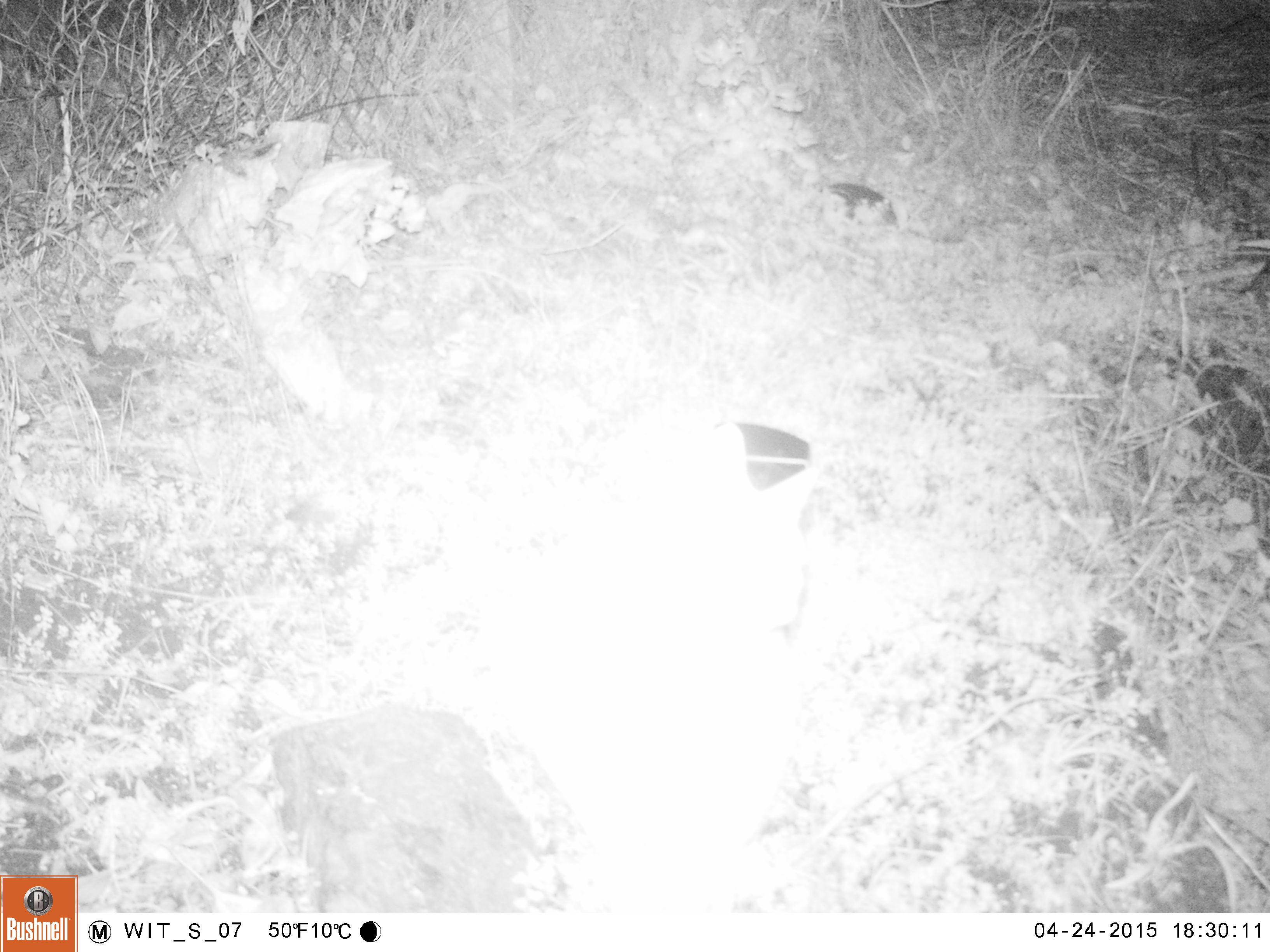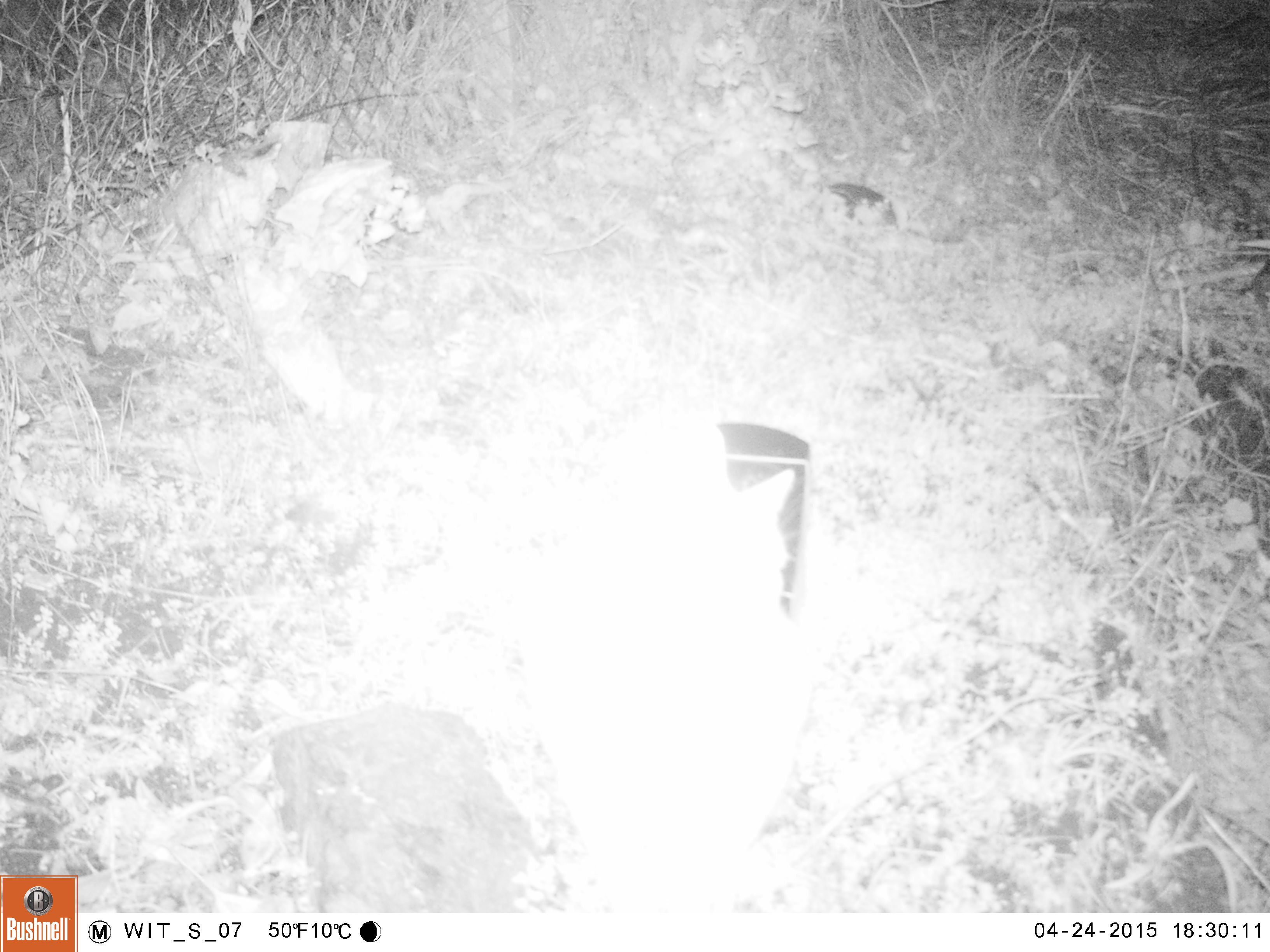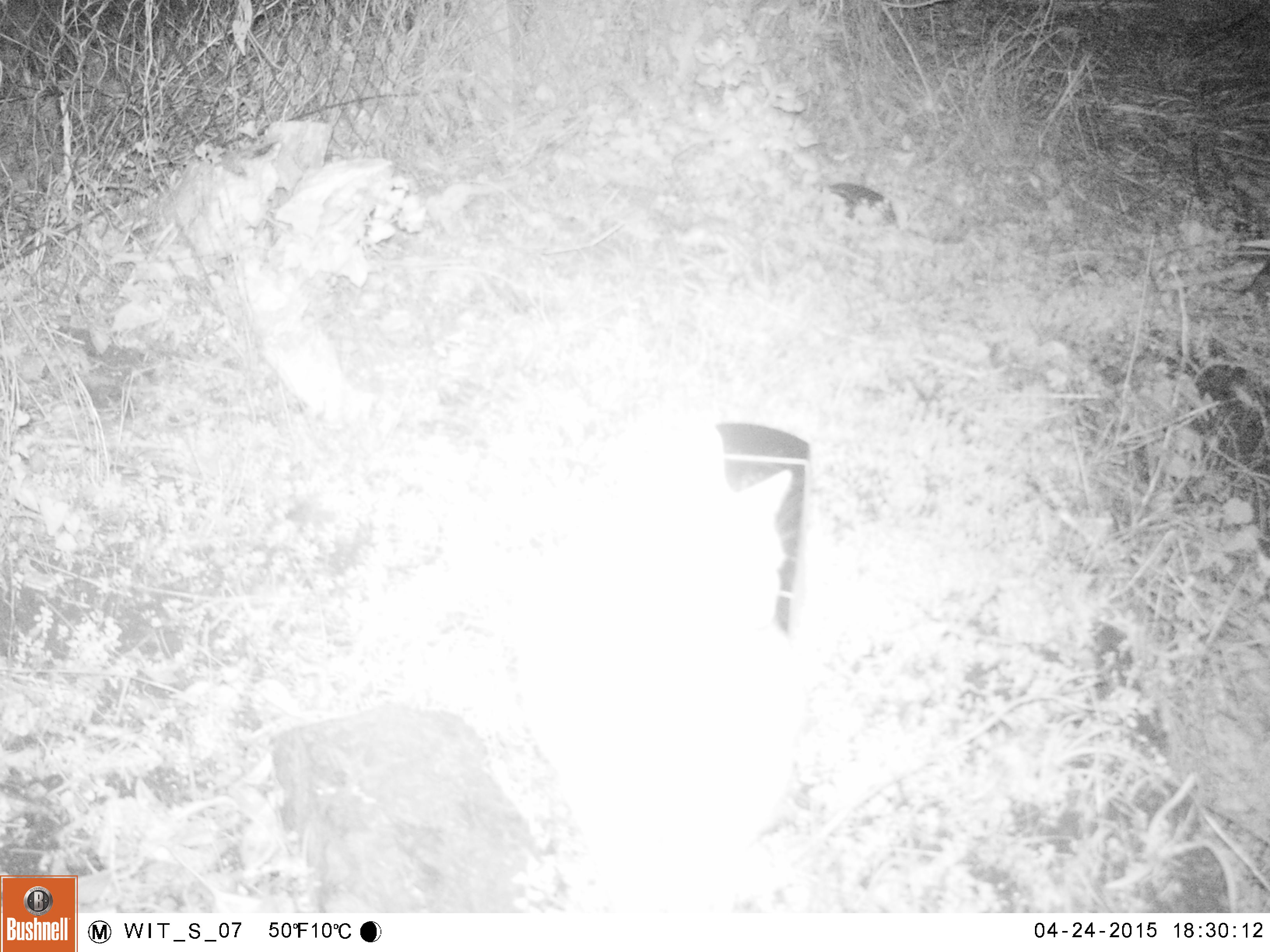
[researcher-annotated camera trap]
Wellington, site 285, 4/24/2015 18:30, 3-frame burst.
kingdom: Animalia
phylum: Chordata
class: Mammalia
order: Carnivora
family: Felidae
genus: Felis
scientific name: Felis catus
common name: cat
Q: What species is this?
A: Cat (Felis catus).